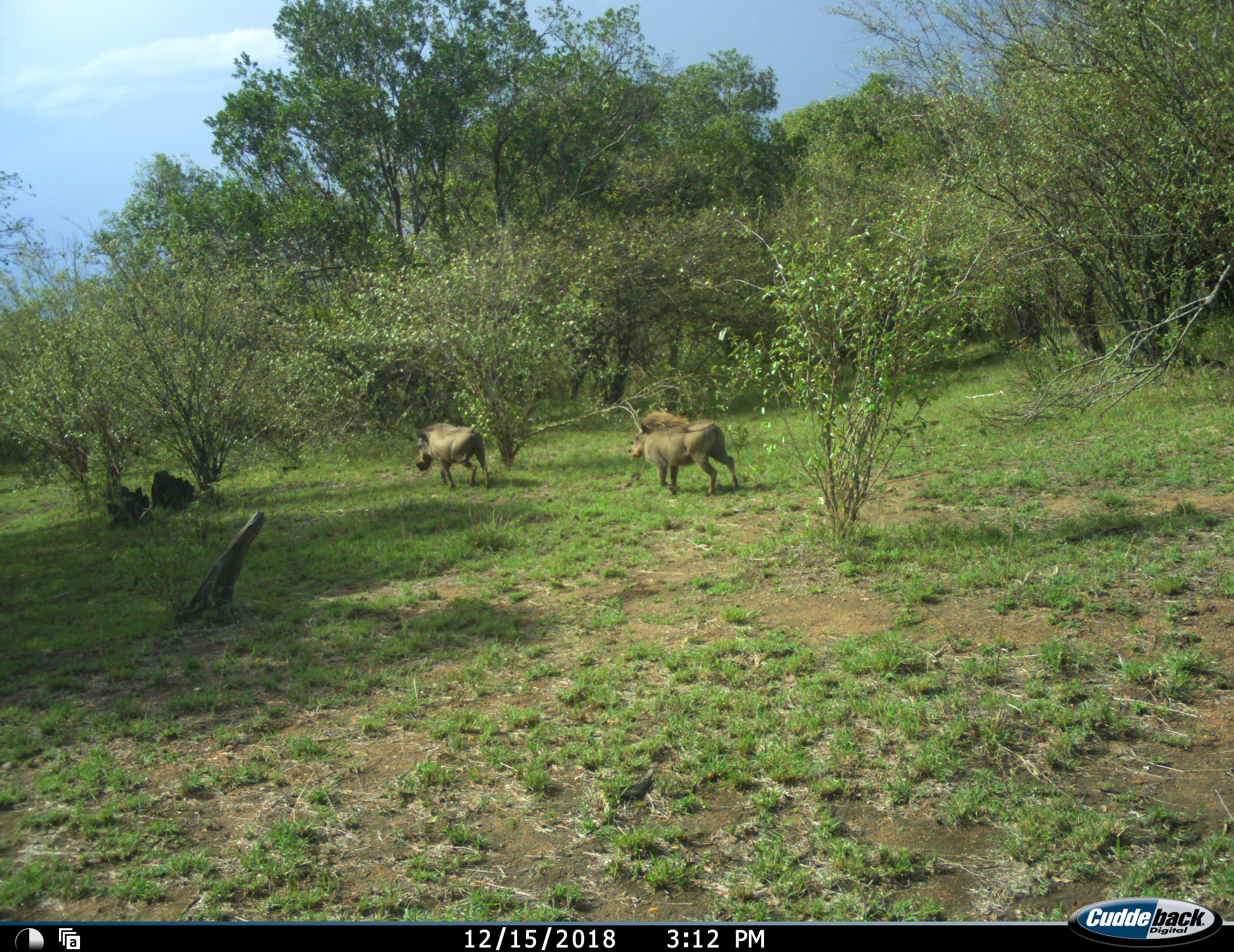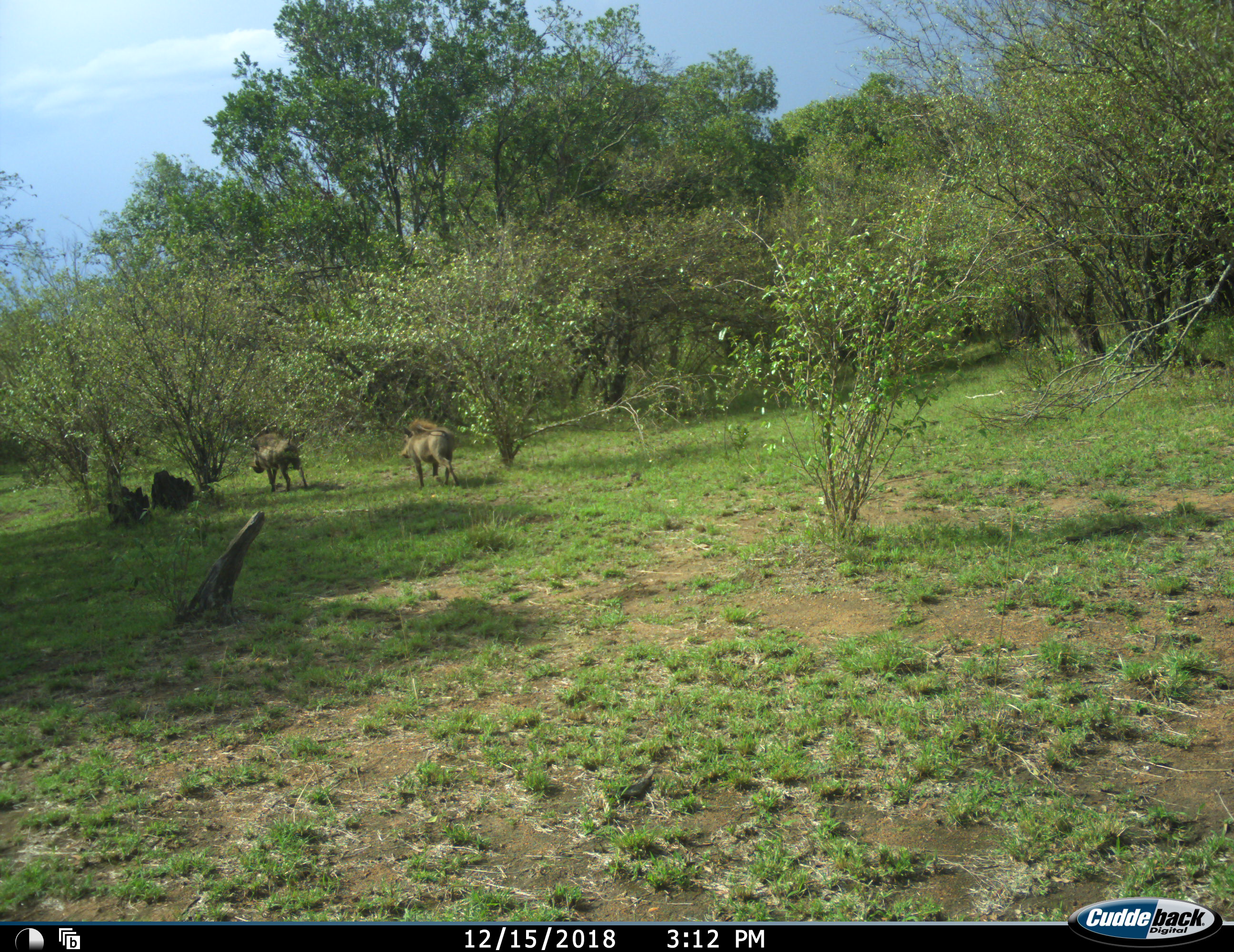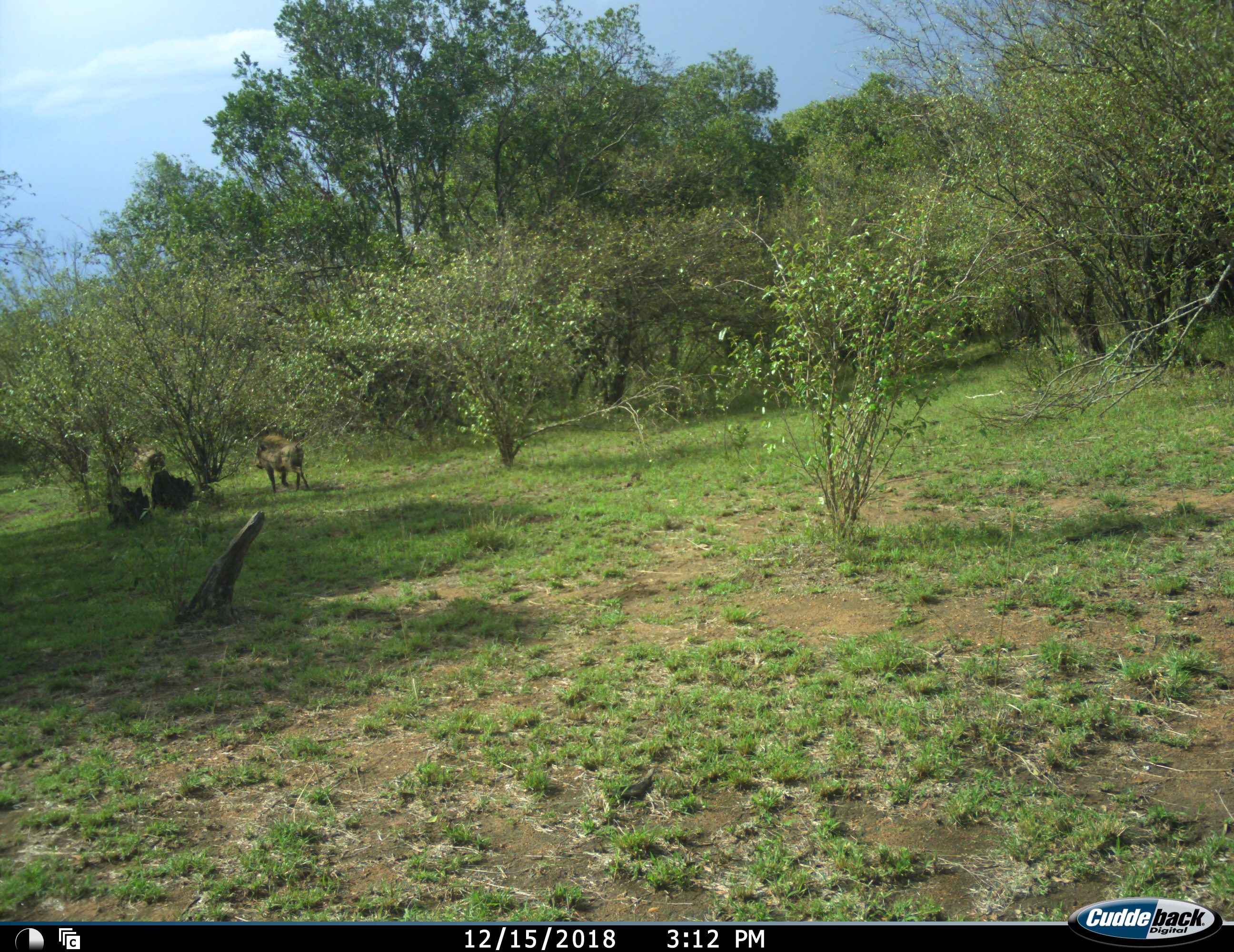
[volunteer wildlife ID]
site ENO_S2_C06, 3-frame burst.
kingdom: Animalia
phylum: Chordata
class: Mammalia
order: Artiodactyla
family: Suidae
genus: Phacochoerus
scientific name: Phacochoerus africanus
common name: warthog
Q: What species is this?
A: Warthog (Phacochoerus africanus).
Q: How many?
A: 2.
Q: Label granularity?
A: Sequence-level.